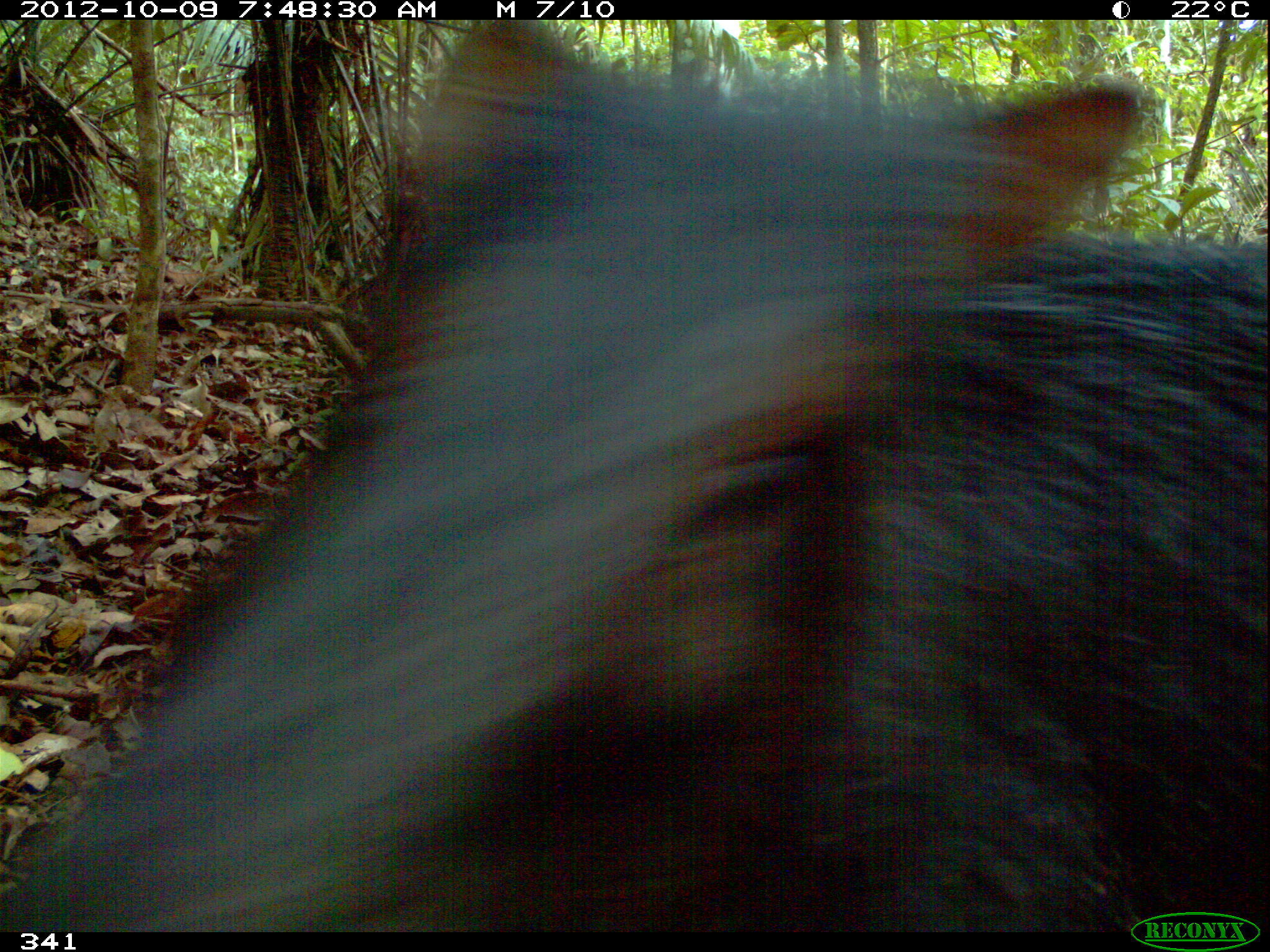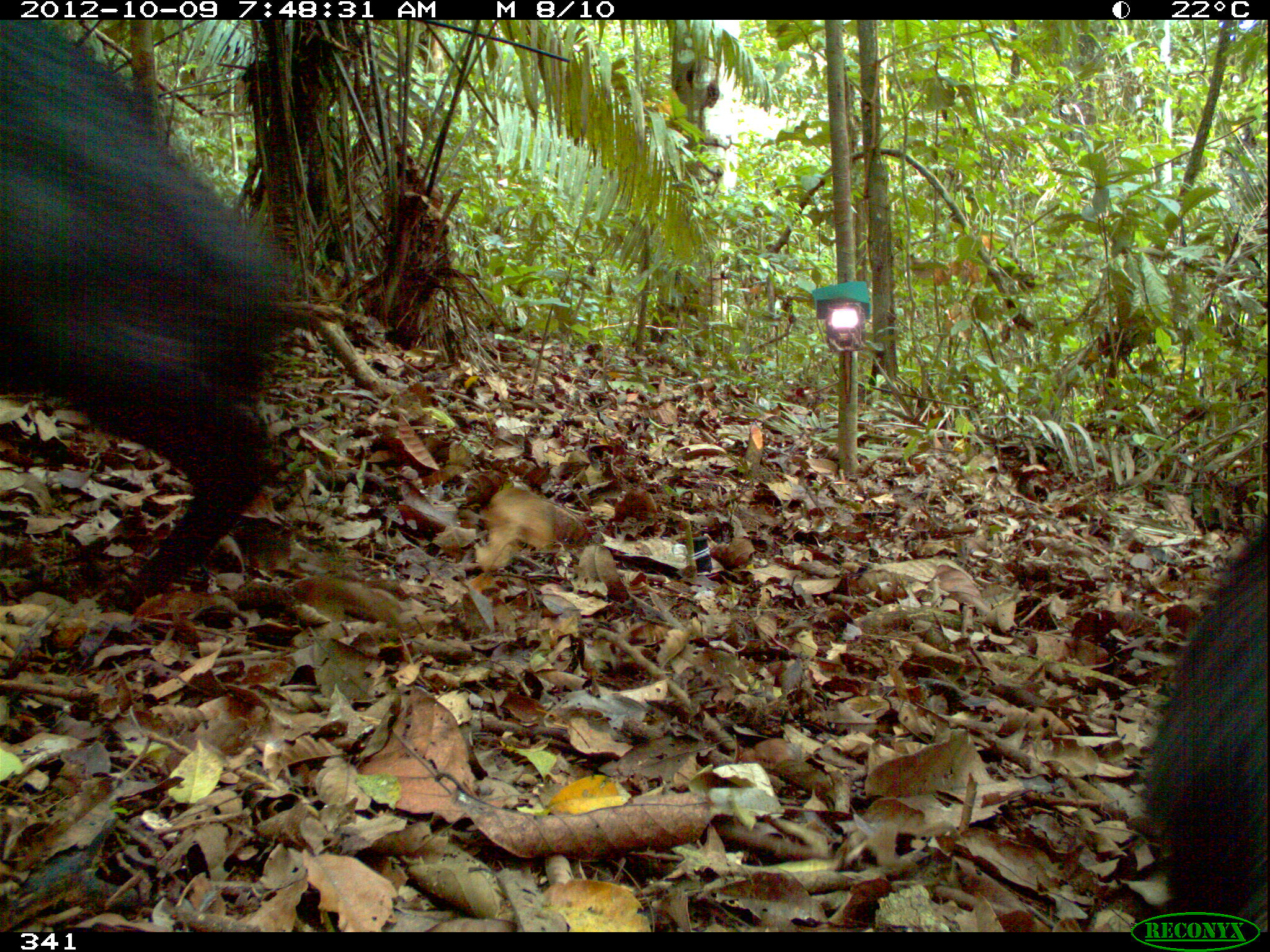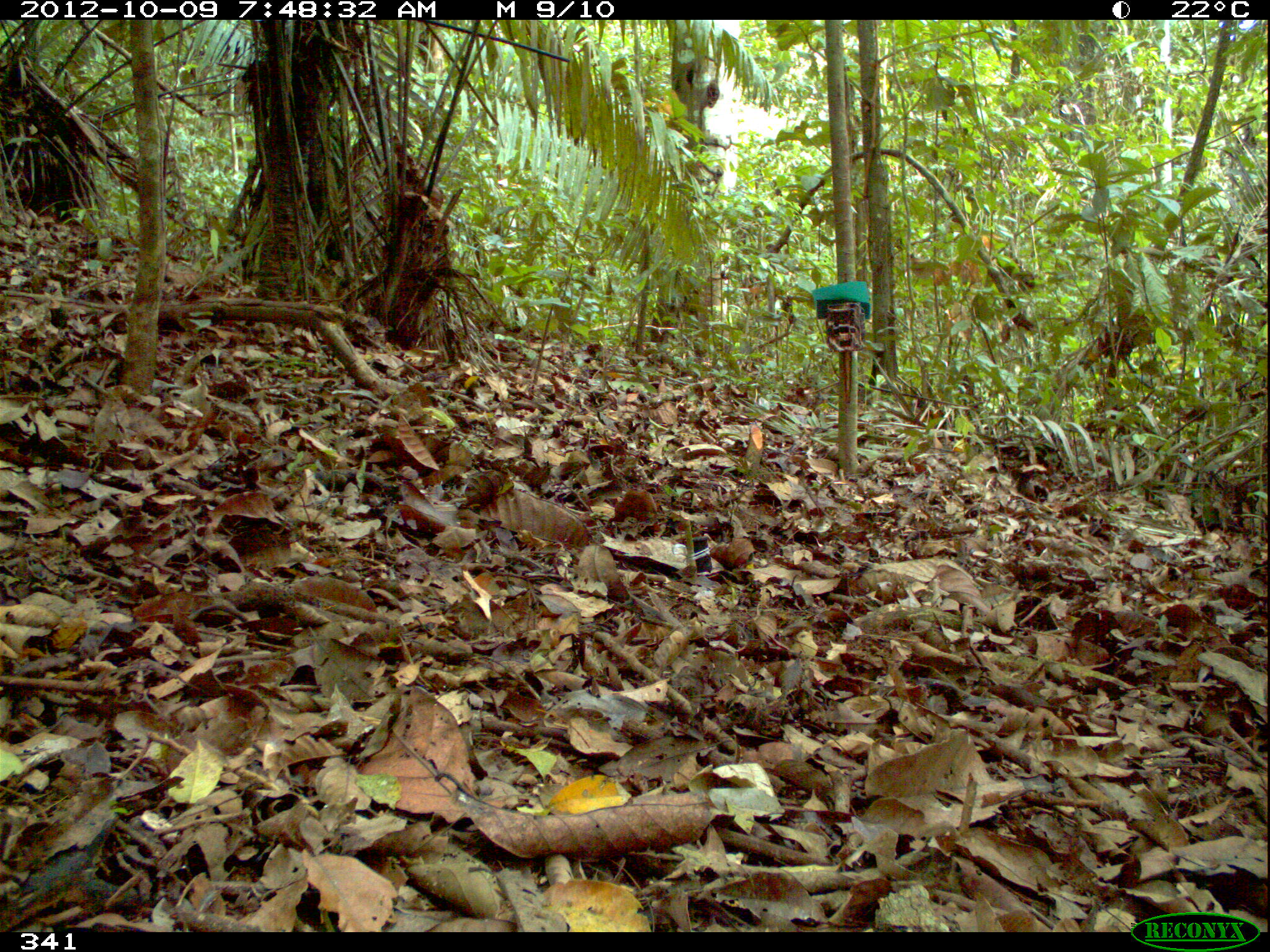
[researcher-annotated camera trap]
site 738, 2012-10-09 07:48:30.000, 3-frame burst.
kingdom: Animalia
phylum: Chordata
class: Mammalia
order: Artiodactyla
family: Tayassuidae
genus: Tayassu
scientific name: Tayassu pecari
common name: white-lipped peccary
Tayassu pecari (white-lipped peccary).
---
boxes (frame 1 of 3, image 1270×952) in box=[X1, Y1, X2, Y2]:
tayassu pecari: box=[1, 16, 1269, 928]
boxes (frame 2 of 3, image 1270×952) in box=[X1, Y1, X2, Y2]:
tayassu pecari: box=[1, 20, 303, 615]; box=[1136, 512, 1267, 930]